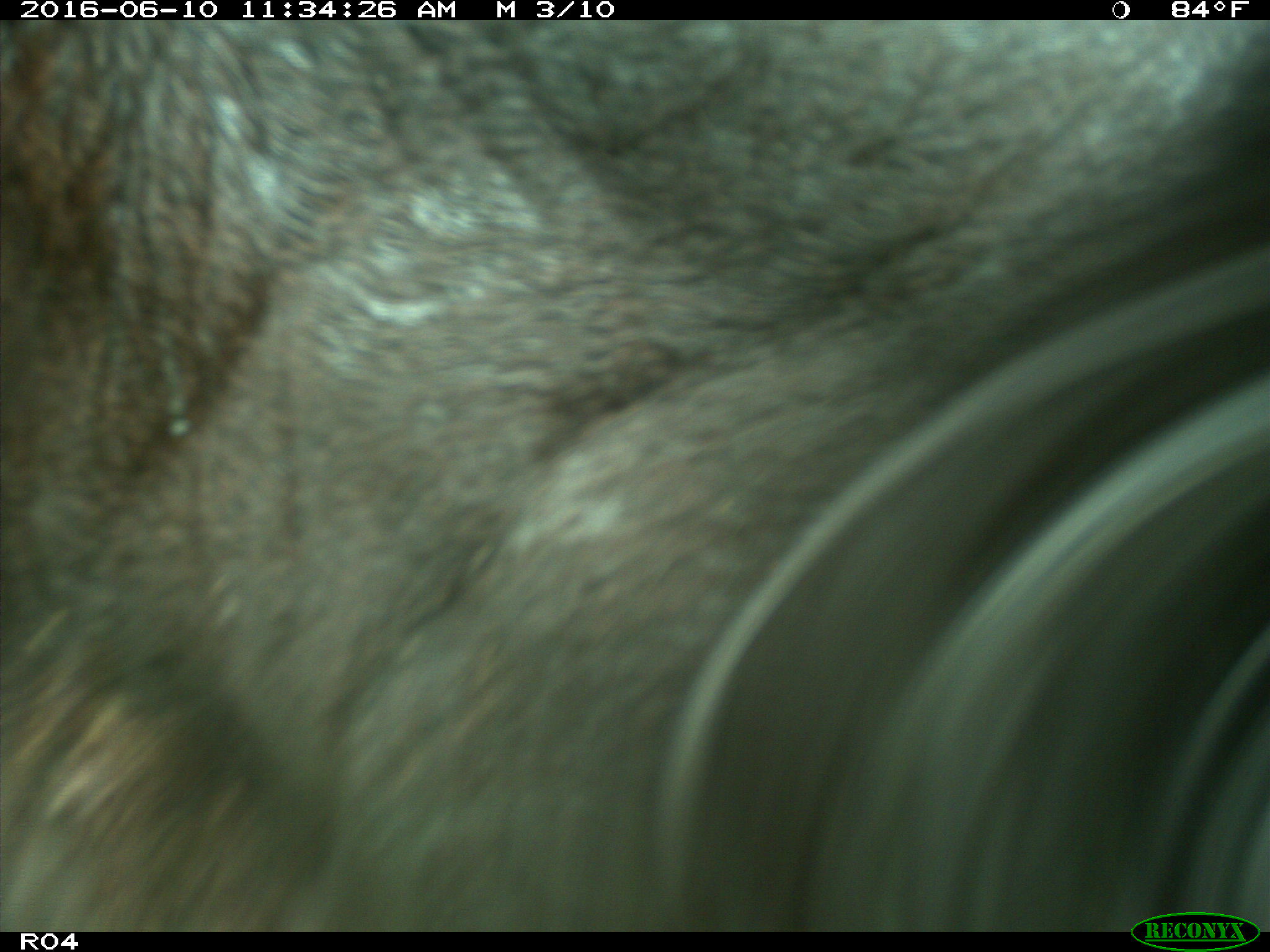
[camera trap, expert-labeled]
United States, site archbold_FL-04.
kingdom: Animalia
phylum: Chordata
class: Mammalia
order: Artiodactyla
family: Bovidae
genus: Bos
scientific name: Bos taurus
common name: domestic cow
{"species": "Bos taurus (domestic cow)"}